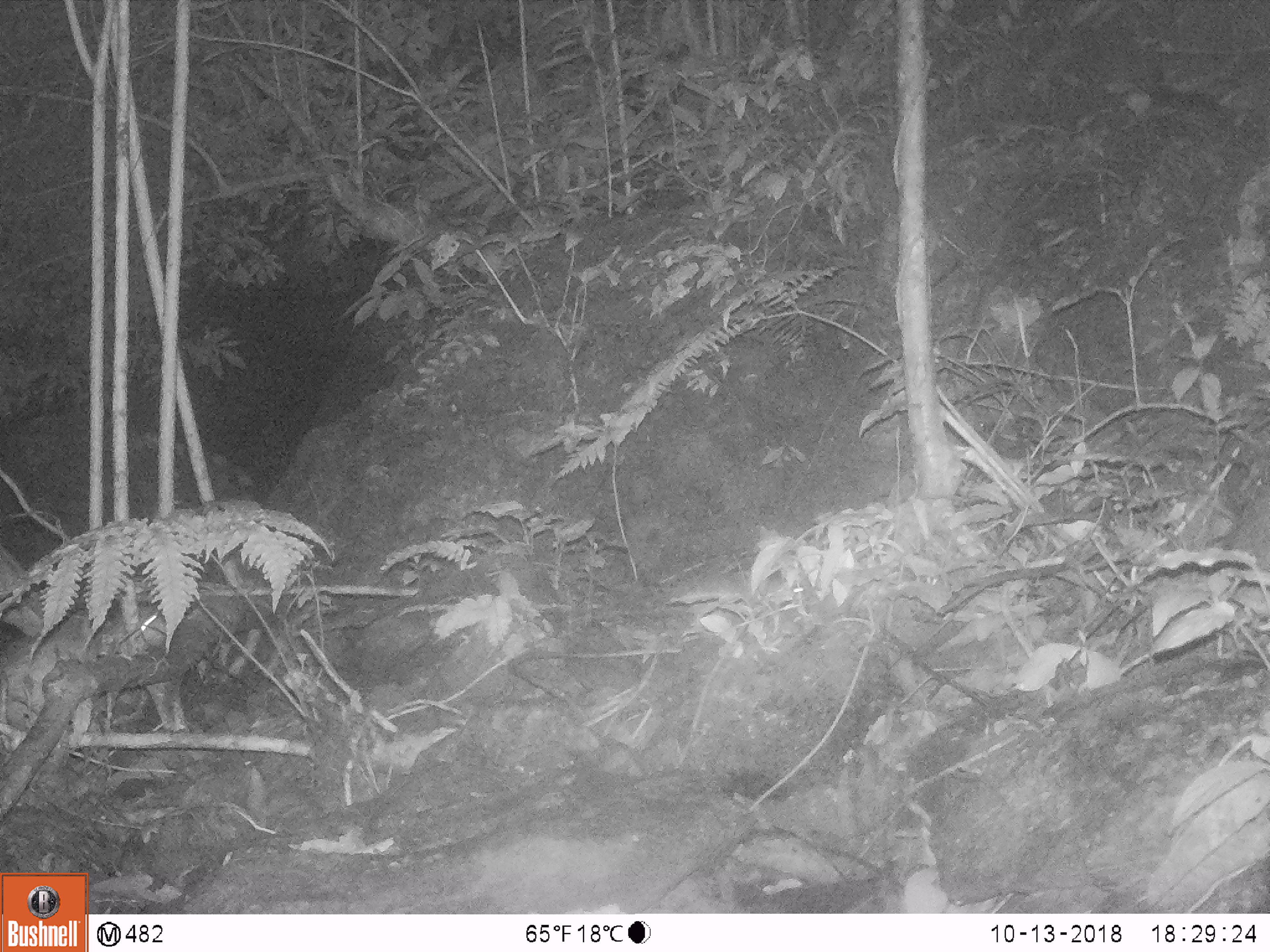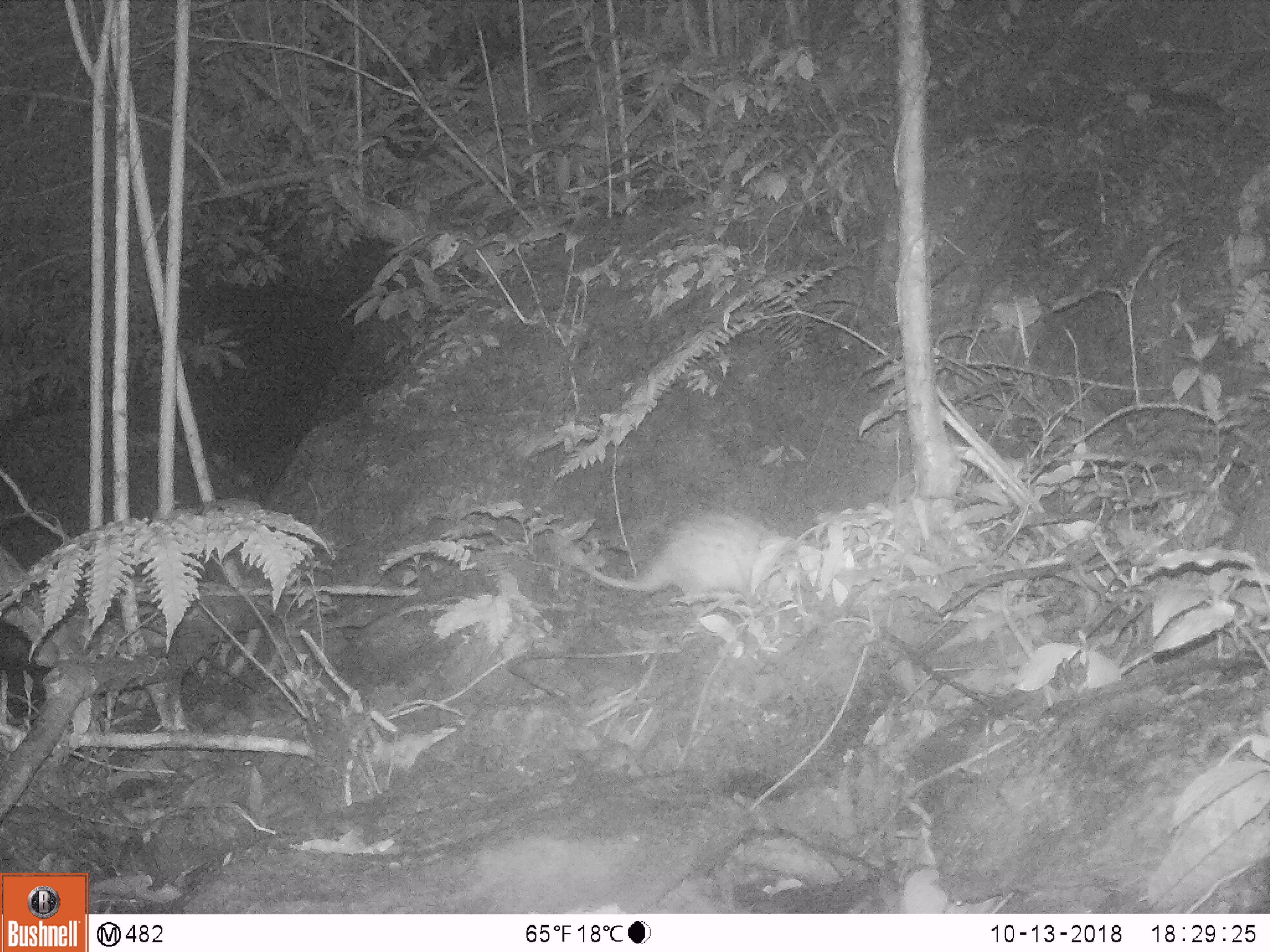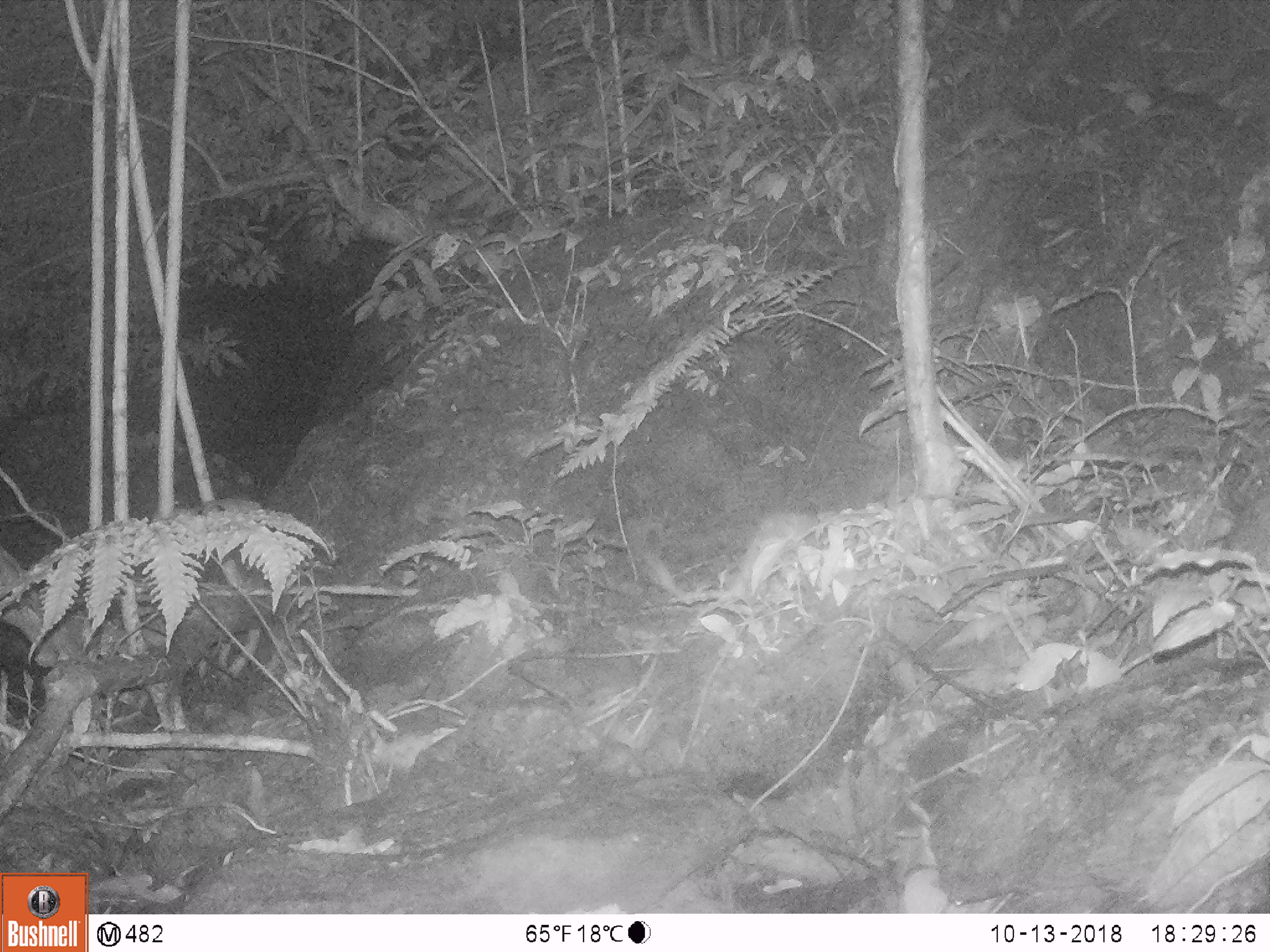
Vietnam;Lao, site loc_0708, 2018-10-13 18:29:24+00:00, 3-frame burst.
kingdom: Animalia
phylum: Chordata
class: Mammalia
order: Rodentia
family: Hystricidae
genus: Atherurus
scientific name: Atherurus macrourus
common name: asiatic brush-tailed porcupine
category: asiatic brush tailed porcupine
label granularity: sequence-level